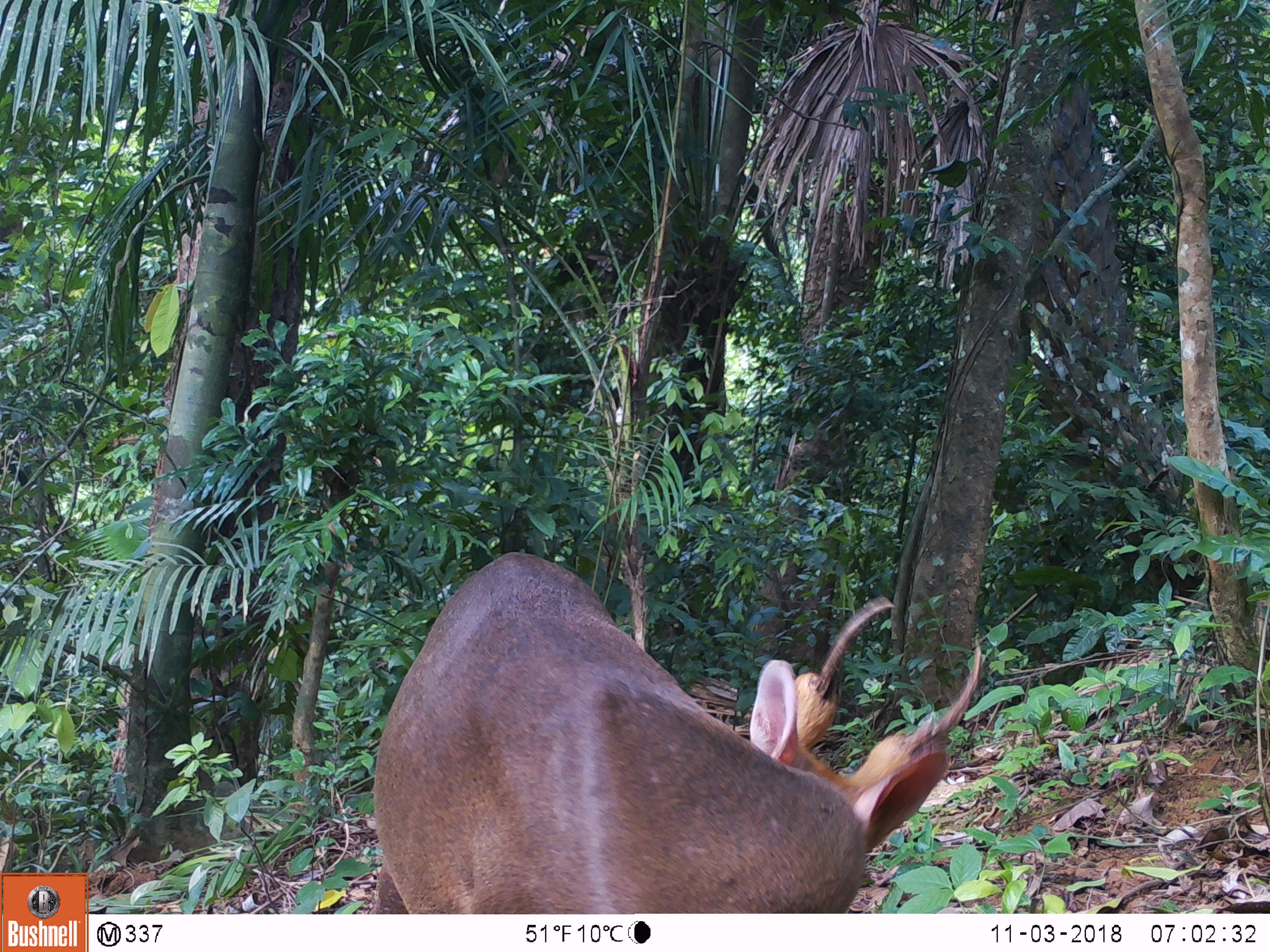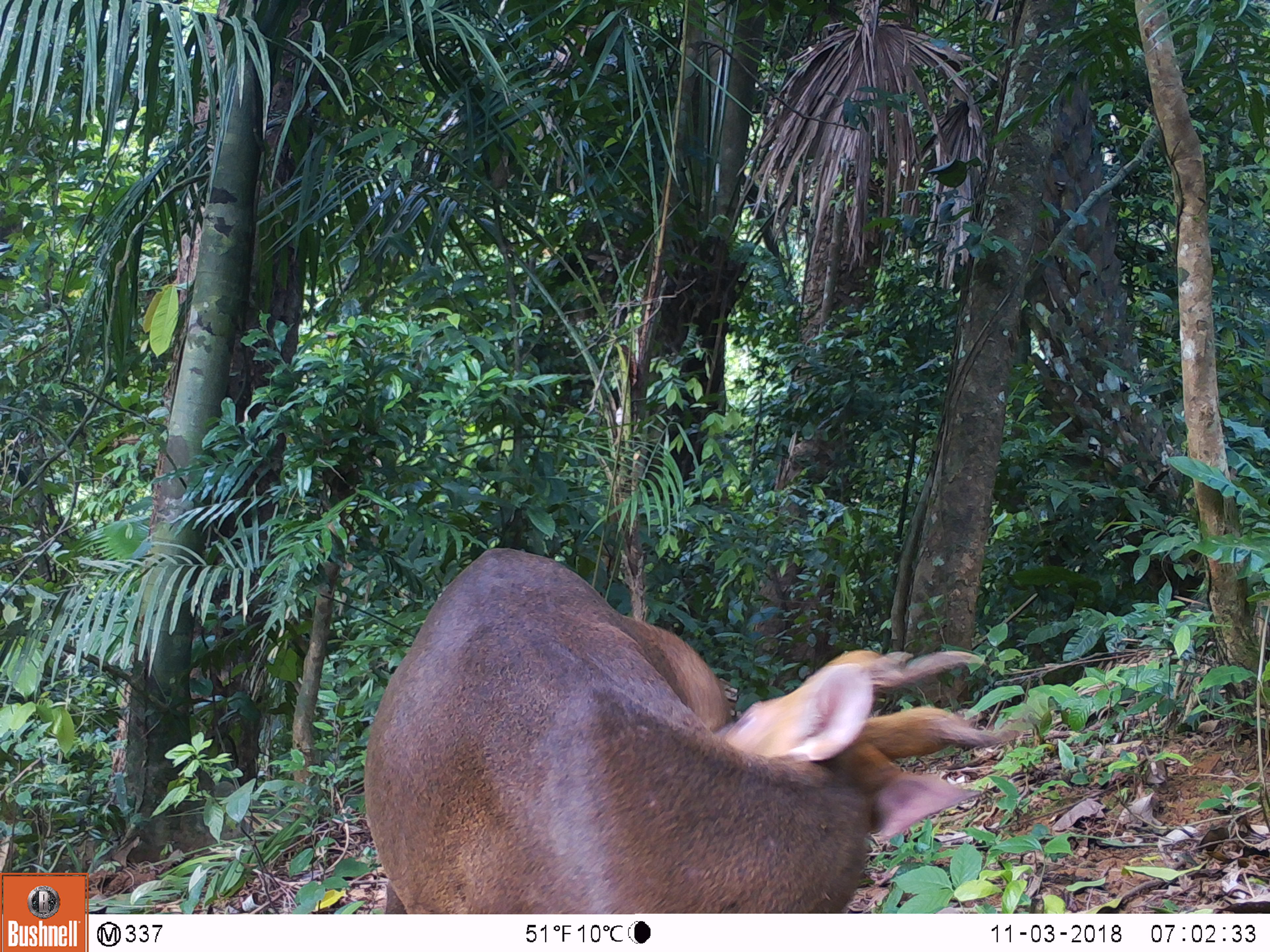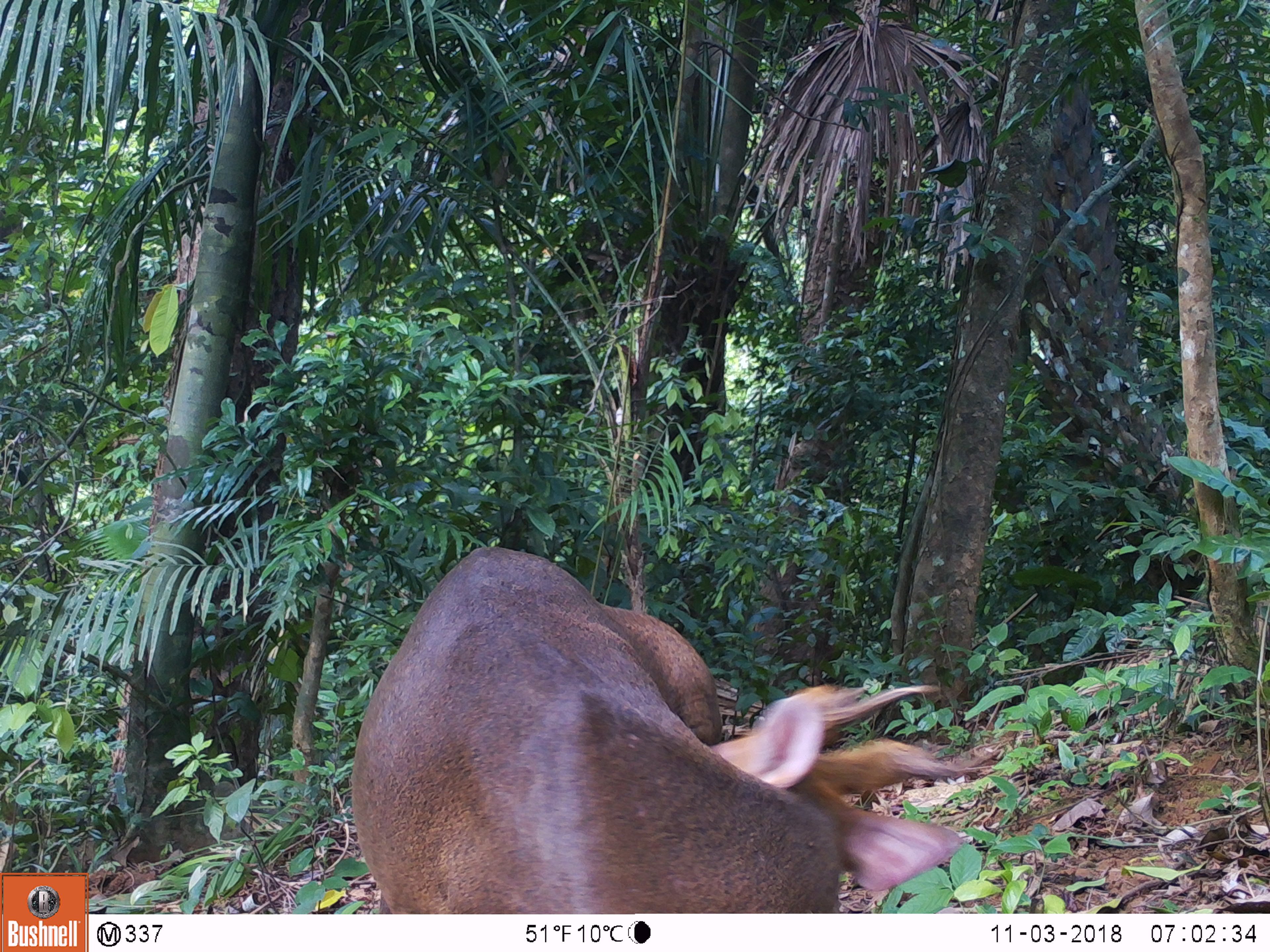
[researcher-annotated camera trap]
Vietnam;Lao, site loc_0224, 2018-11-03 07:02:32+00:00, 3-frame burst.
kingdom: Animalia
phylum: Chordata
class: Mammalia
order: Artiodactyla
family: Cervidae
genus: Muntiacus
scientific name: Muntiacus vuquangensis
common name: large-antlered muntjac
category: large antlered muntjac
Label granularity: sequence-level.